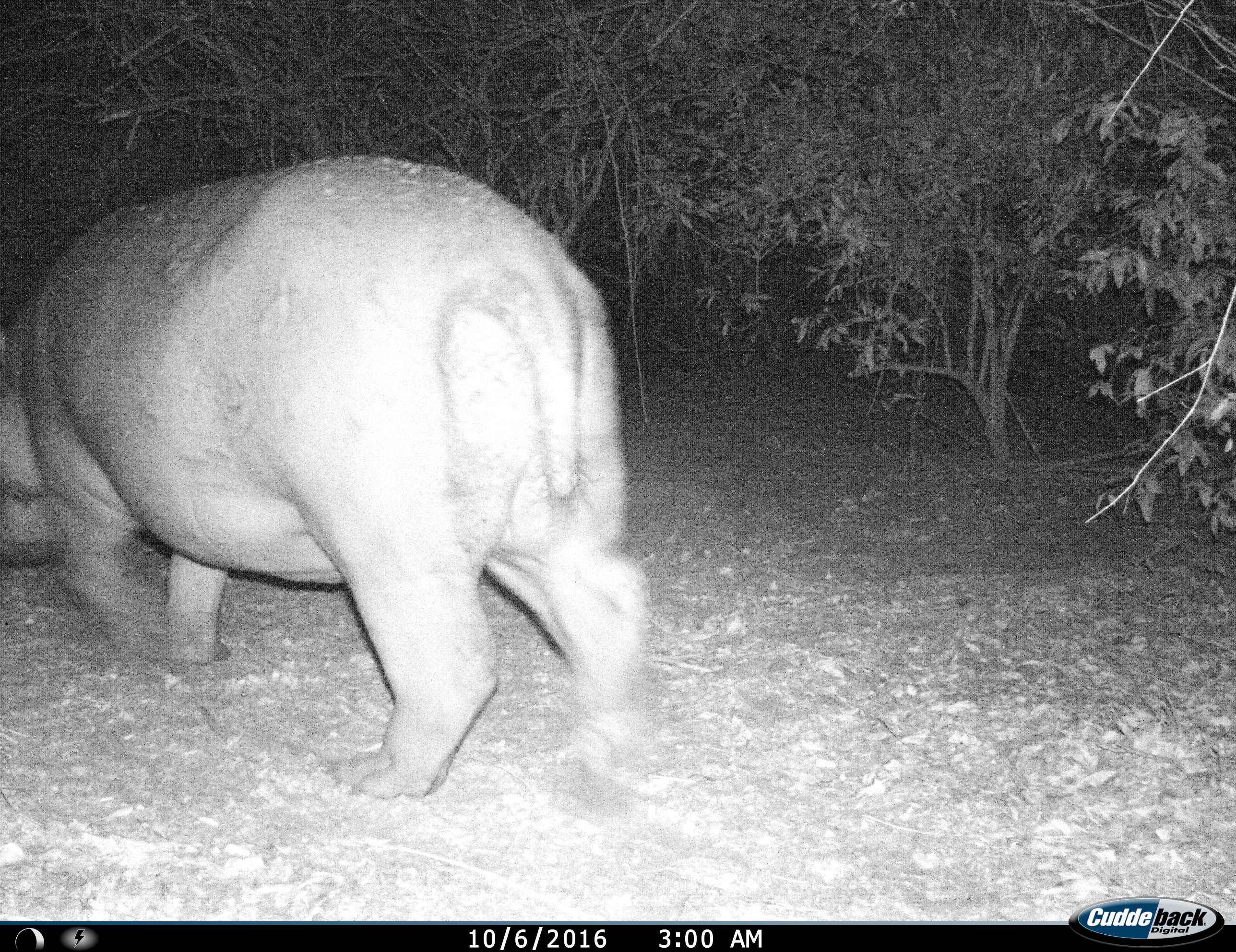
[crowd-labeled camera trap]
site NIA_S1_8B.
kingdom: Animalia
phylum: Chordata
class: Mammalia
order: Artiodactyla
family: Hippopotamidae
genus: Hippopotamus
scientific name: Hippopotamus amphibius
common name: hippopotamus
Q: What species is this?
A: Hippopotamus (Hippopotamus amphibius).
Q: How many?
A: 1.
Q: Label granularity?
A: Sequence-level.